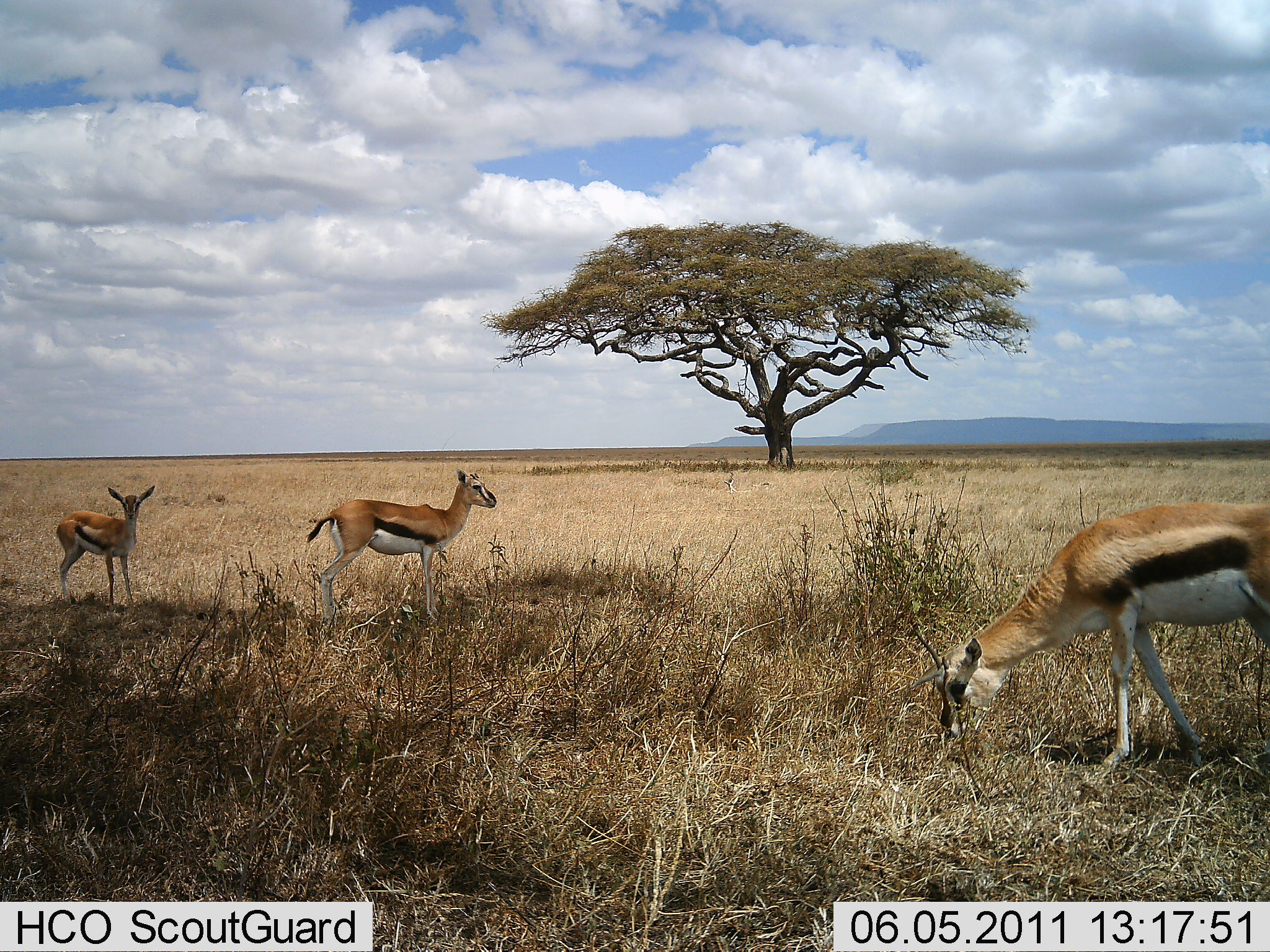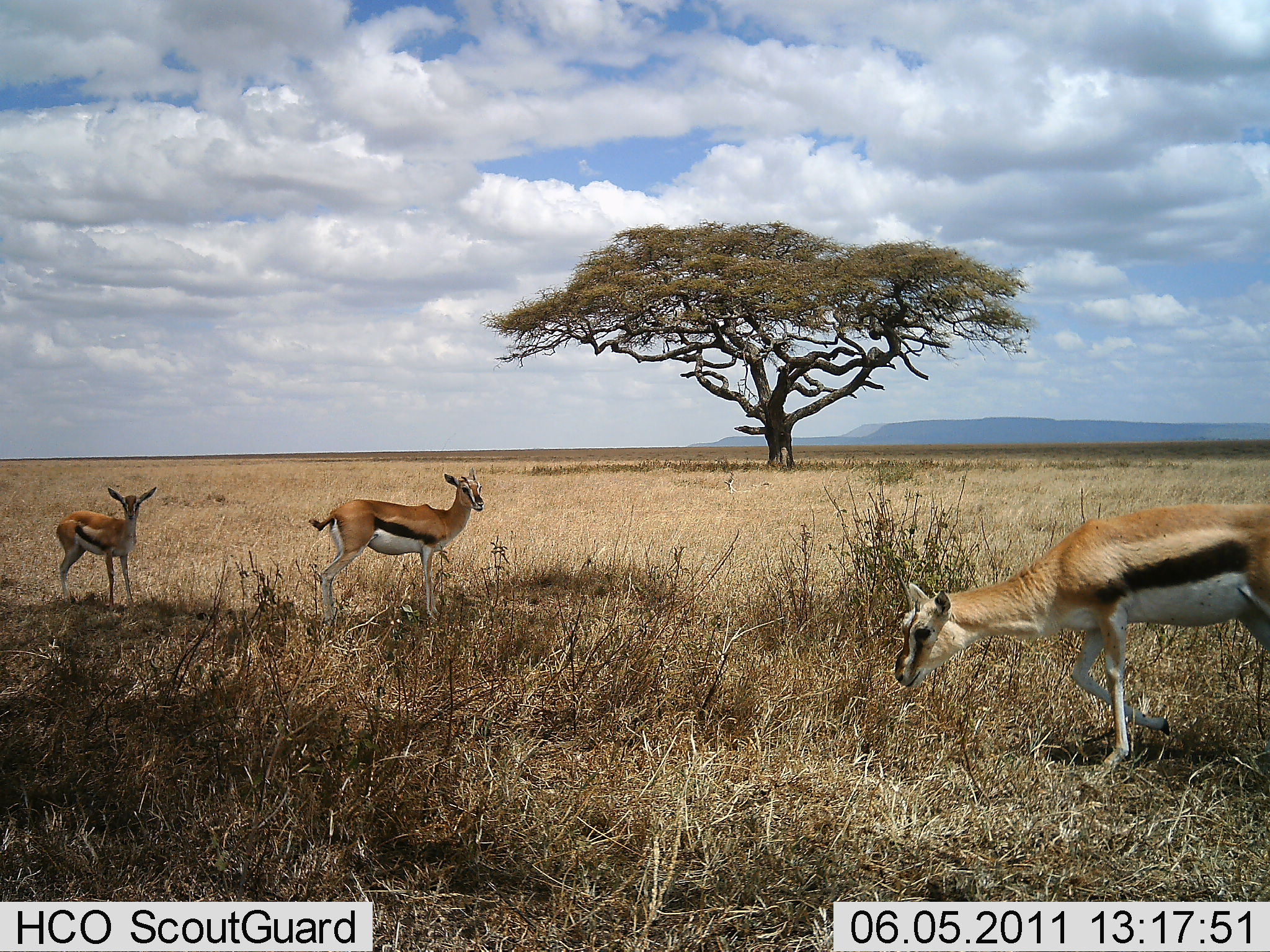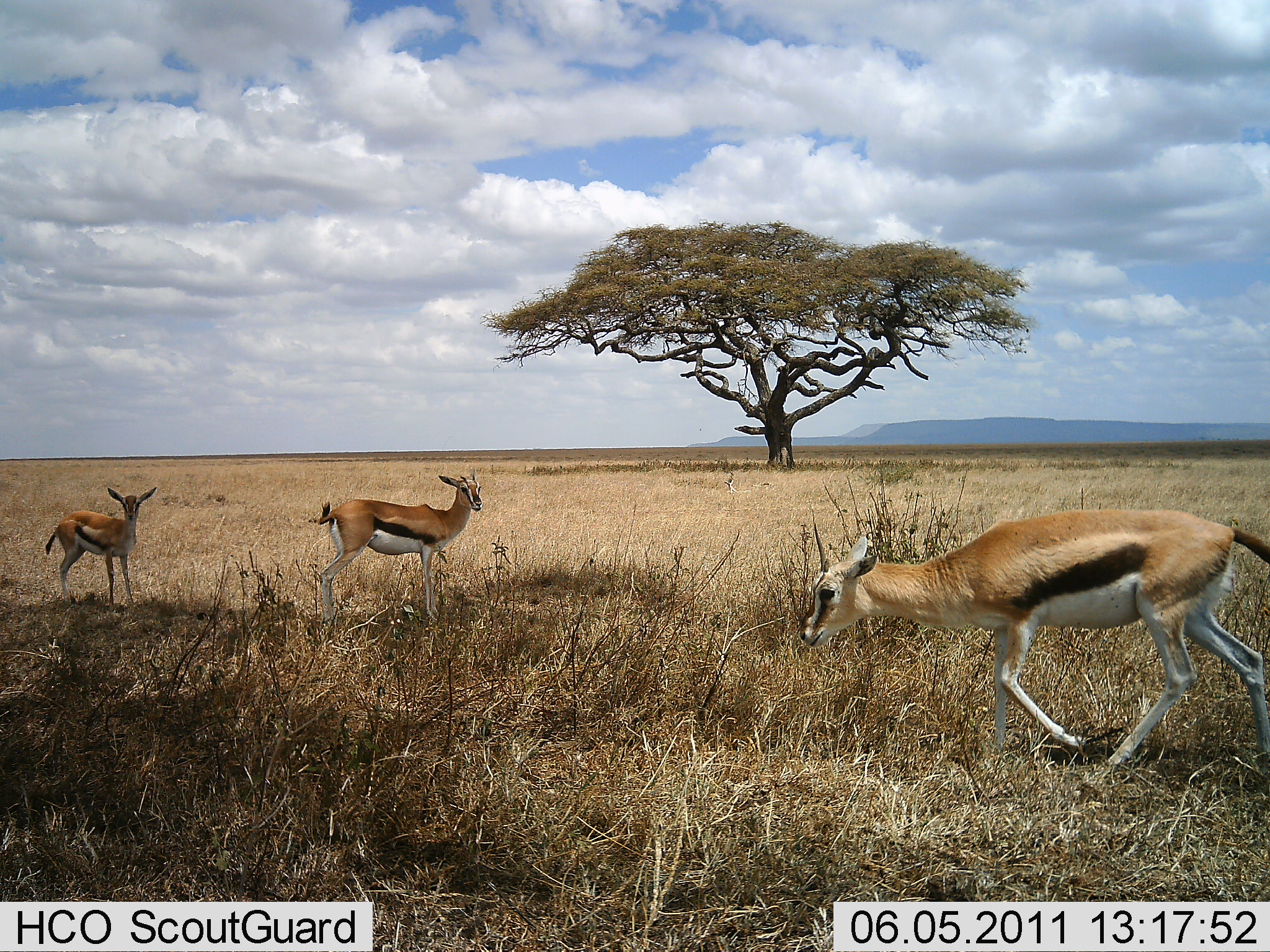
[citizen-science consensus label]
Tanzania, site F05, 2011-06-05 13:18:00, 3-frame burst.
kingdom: Animalia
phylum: Chordata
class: Mammalia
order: Artiodactyla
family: Bovidae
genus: Eudorcas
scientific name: Eudorcas thomsonii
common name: thomson's gazelle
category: gazellethomsons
Gazellethomsons (thomson's gazelle) (Eudorcas thomsonii), count 3. Behavior (volunteer vote fractions): standing 80%, resting 0%, moving 80%, interacting 0%. Young present (vote fraction): 50%. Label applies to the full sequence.